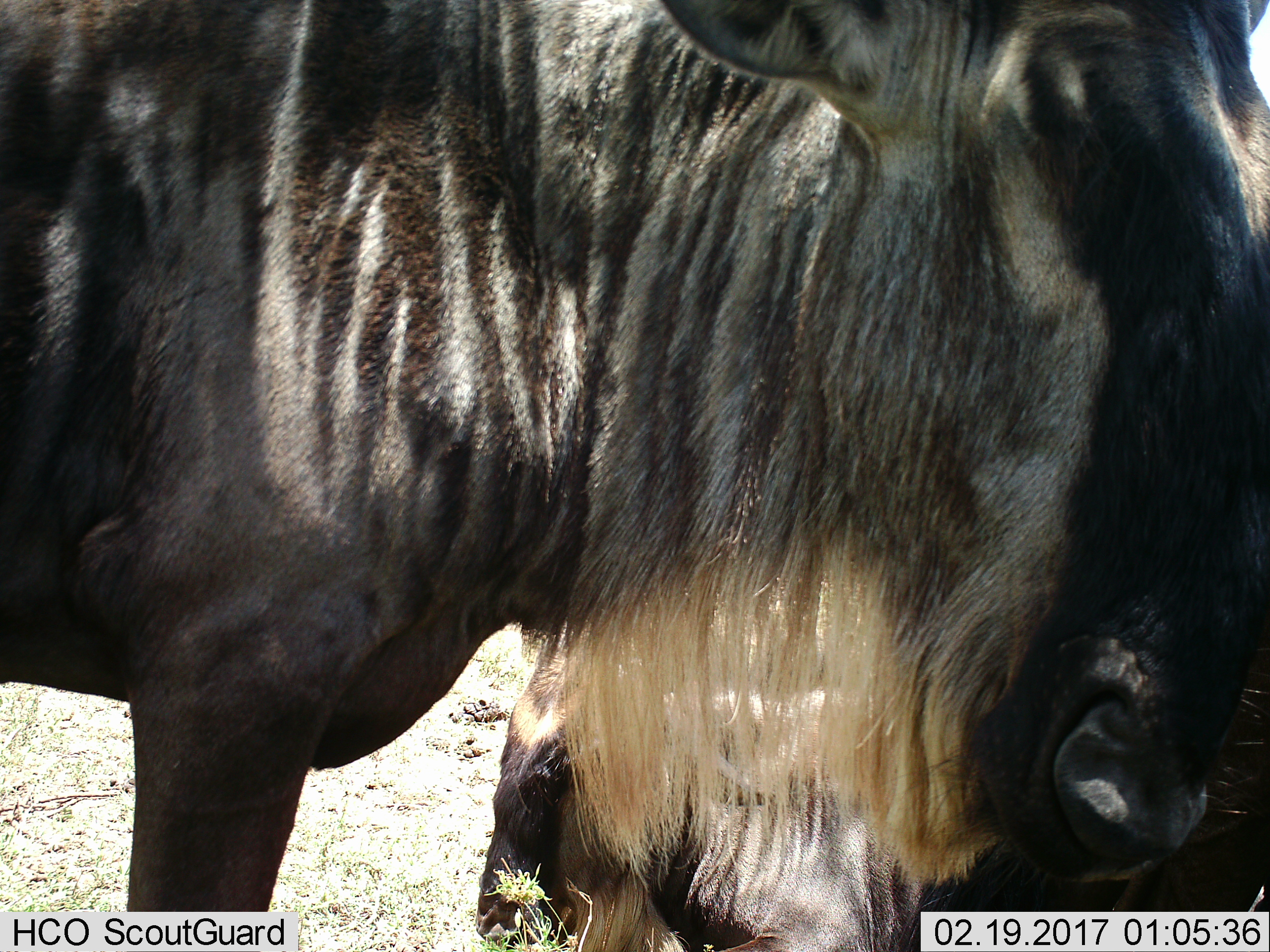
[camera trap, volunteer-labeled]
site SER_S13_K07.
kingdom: Animalia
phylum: Chordata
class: Mammalia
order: Artiodactyla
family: Bovidae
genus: Connochaetes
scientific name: Connochaetes taurinus taurinus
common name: blue wildebeest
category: wildebeestblue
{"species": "wildebeestblue (blue wildebeest) (Connochaetes taurinus taurinus)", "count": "2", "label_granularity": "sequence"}